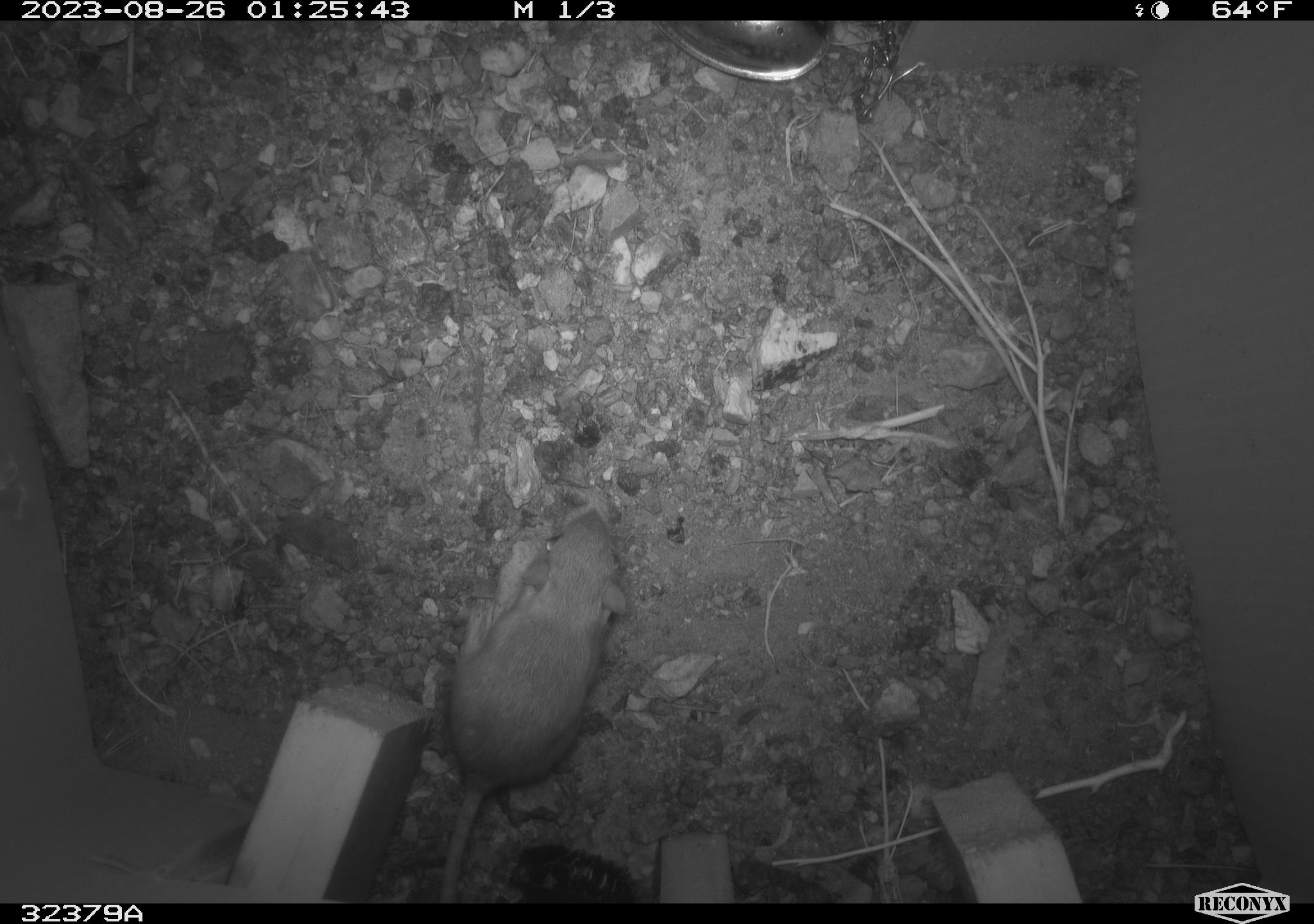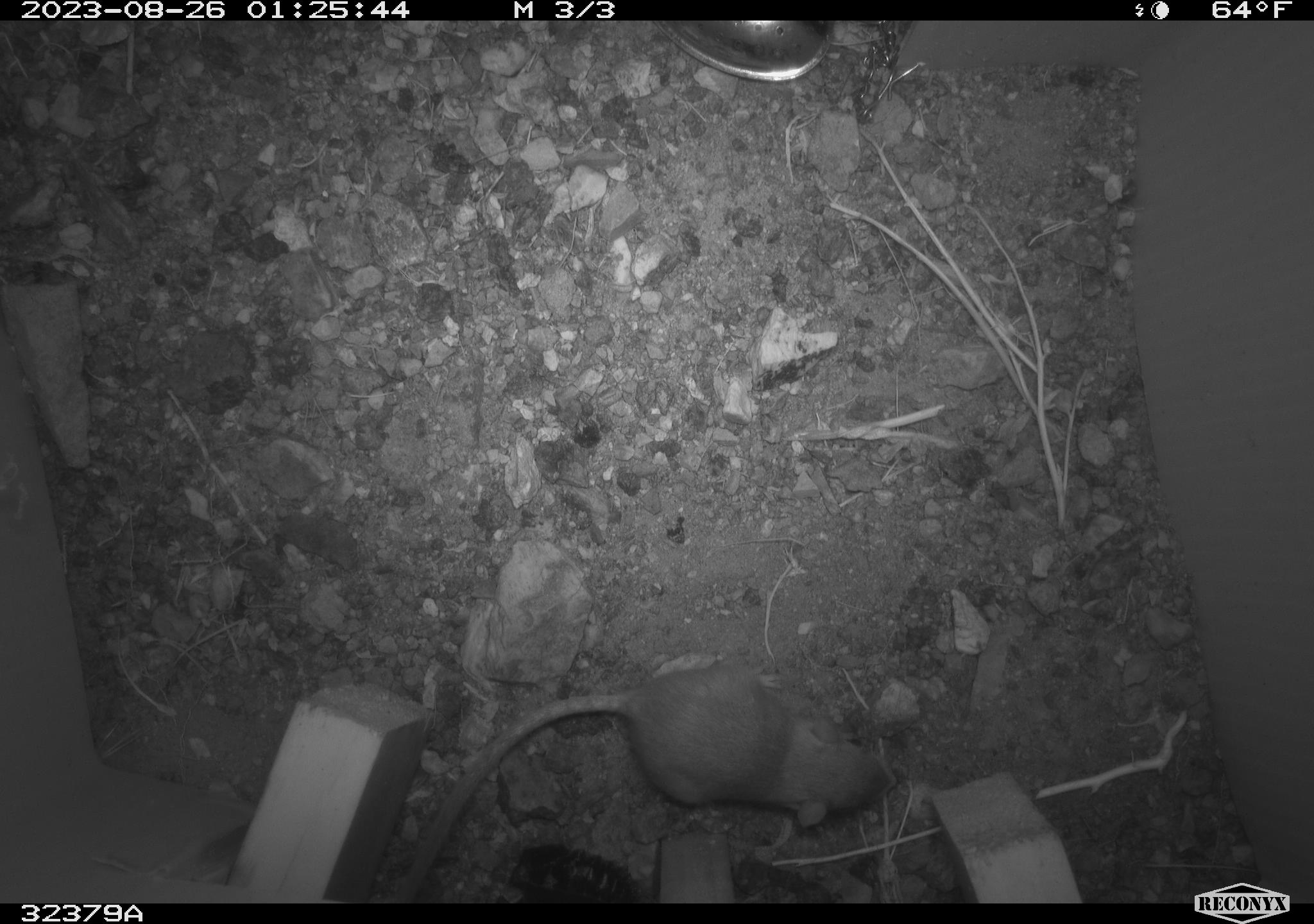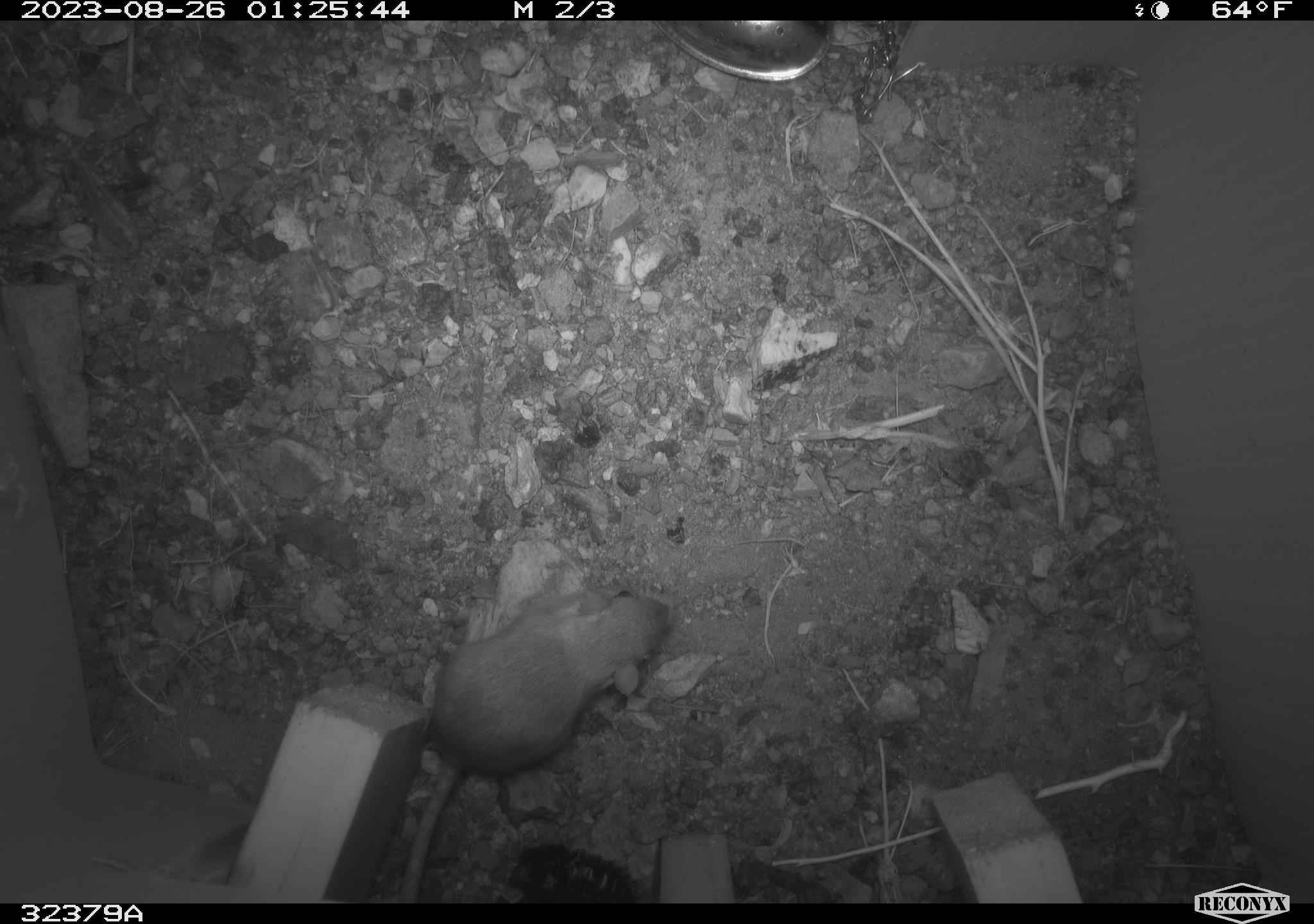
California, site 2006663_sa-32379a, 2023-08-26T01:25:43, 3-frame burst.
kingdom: Animalia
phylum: Chordata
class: Mammalia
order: Rodentia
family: Heteromyidae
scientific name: Heteromyidae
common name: kangaroo rats and pocket mice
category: heteromyidae family